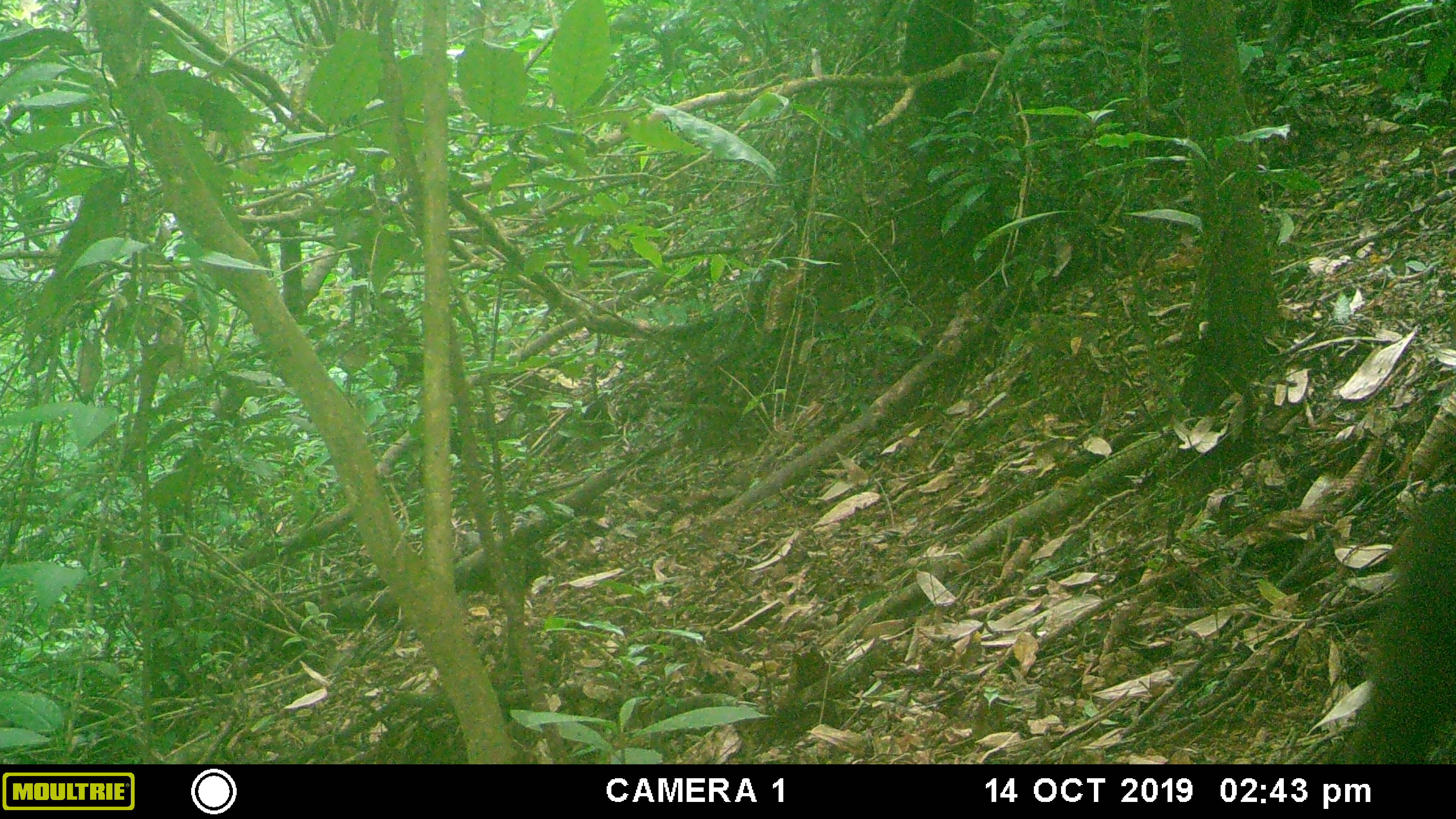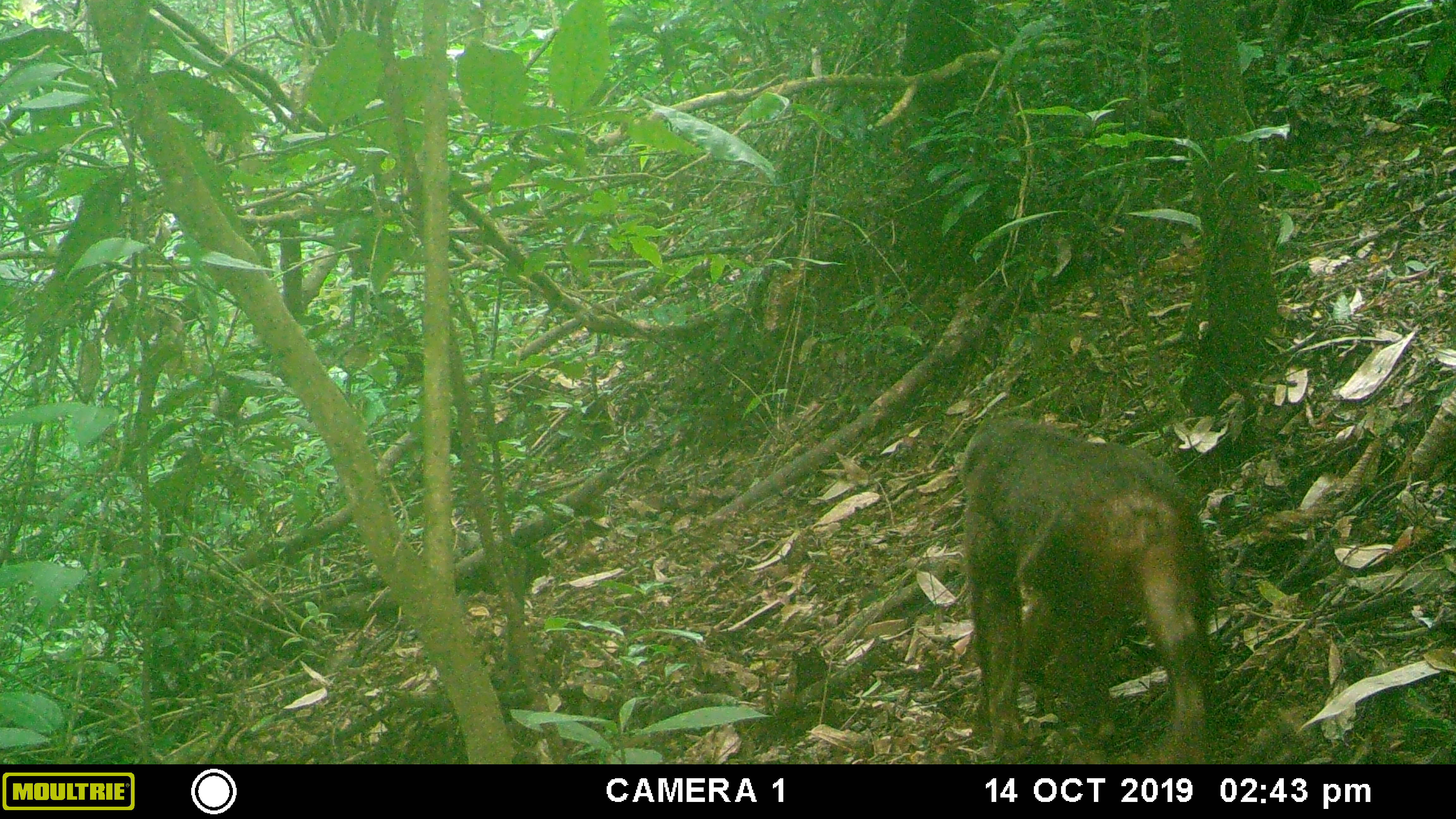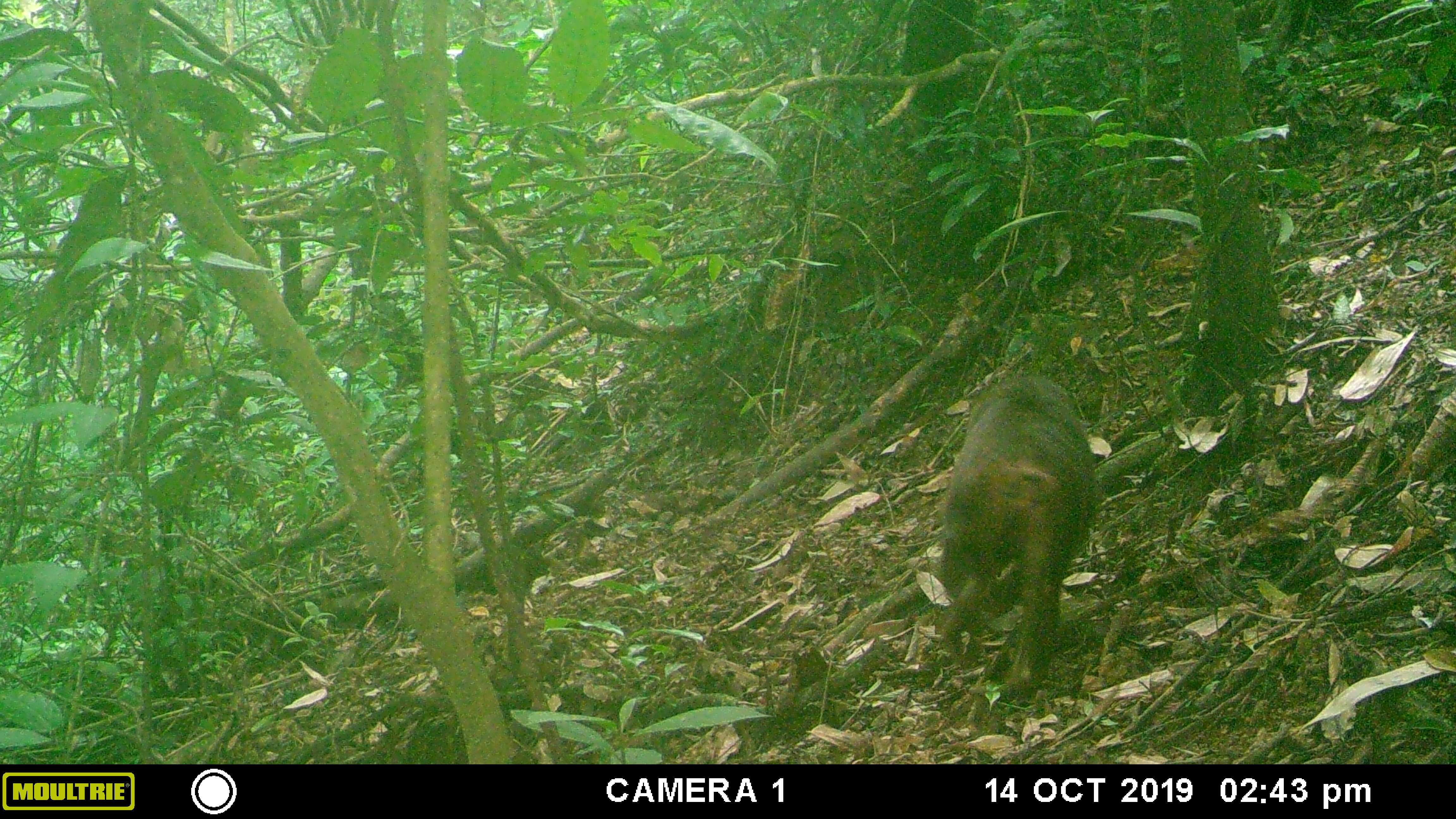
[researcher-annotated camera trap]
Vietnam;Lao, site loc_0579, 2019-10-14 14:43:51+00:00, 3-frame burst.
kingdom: Animalia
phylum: Chordata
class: Mammalia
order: Primates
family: Cercopithecidae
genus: Macaca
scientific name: Macaca arctoides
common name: stump-tailed macaque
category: stump tailed macaque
Stump tailed macaque (stump-tailed macaque) (Macaca arctoides). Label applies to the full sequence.